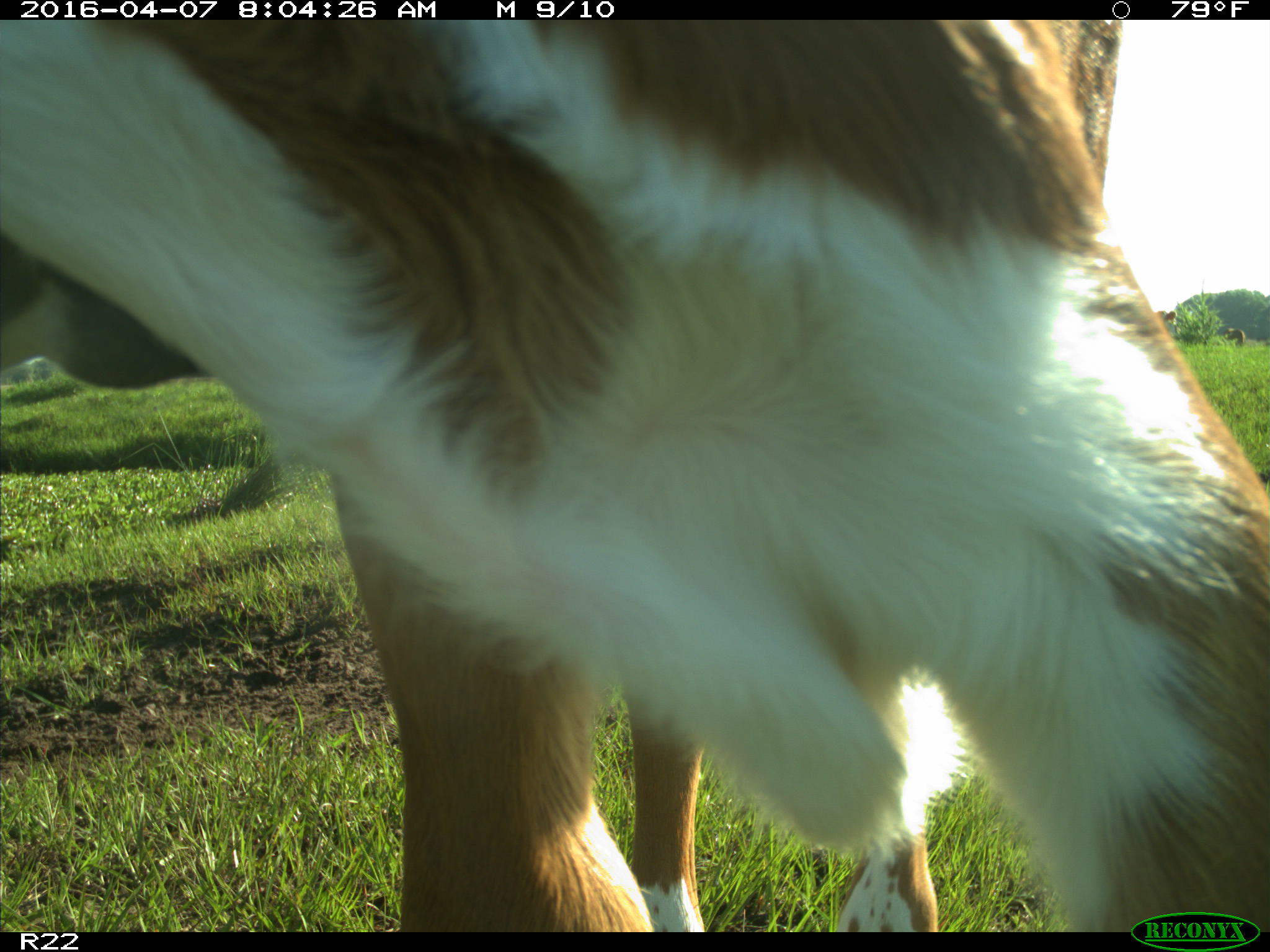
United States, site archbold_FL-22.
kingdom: Animalia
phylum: Chordata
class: Mammalia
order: Artiodactyla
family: Bovidae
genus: Bos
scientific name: Bos taurus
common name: domestic cow